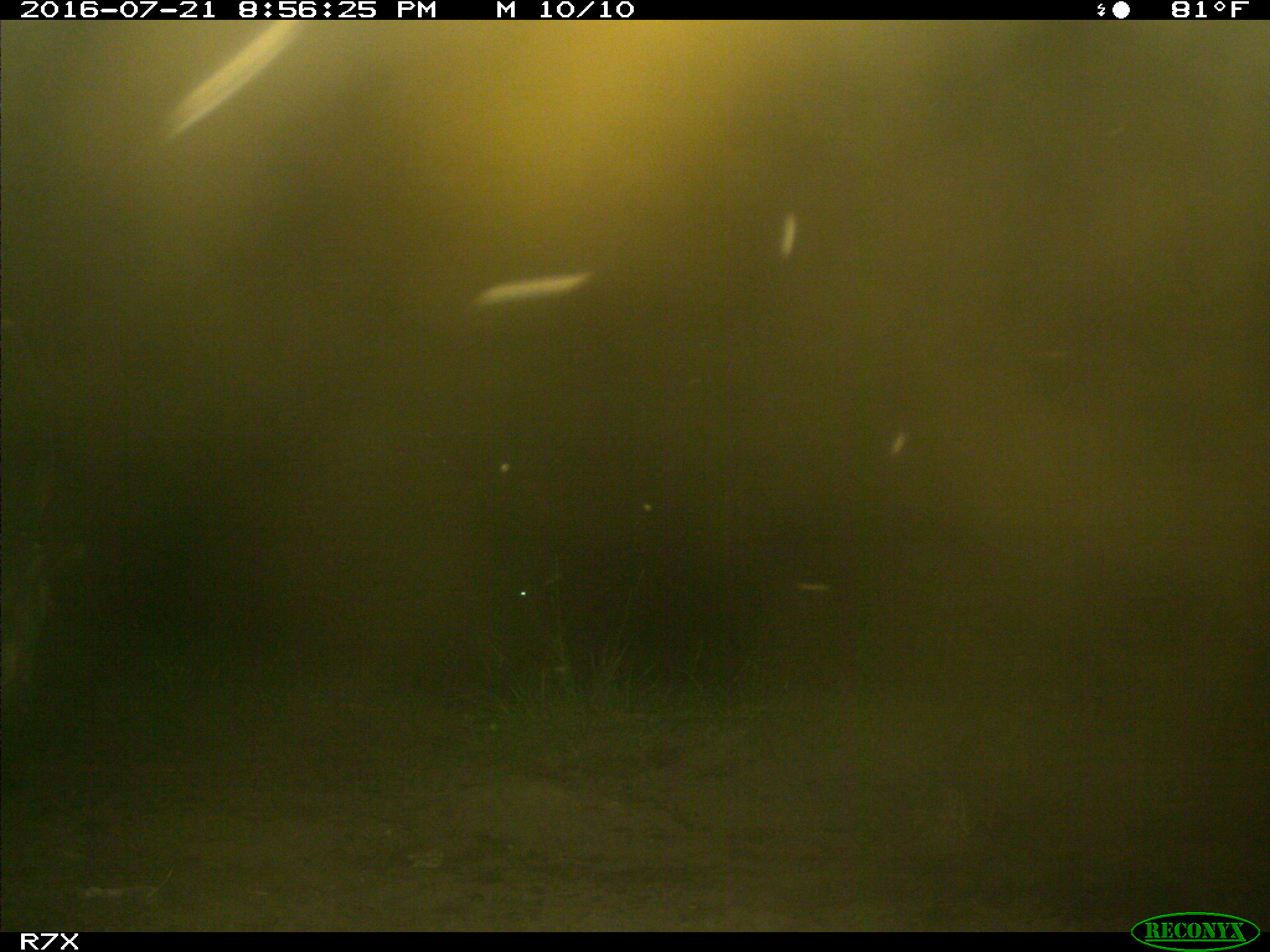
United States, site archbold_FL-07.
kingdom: Animalia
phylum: Chordata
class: Mammalia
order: Artiodactyla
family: Bovidae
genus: Bos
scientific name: Bos taurus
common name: domestic cow